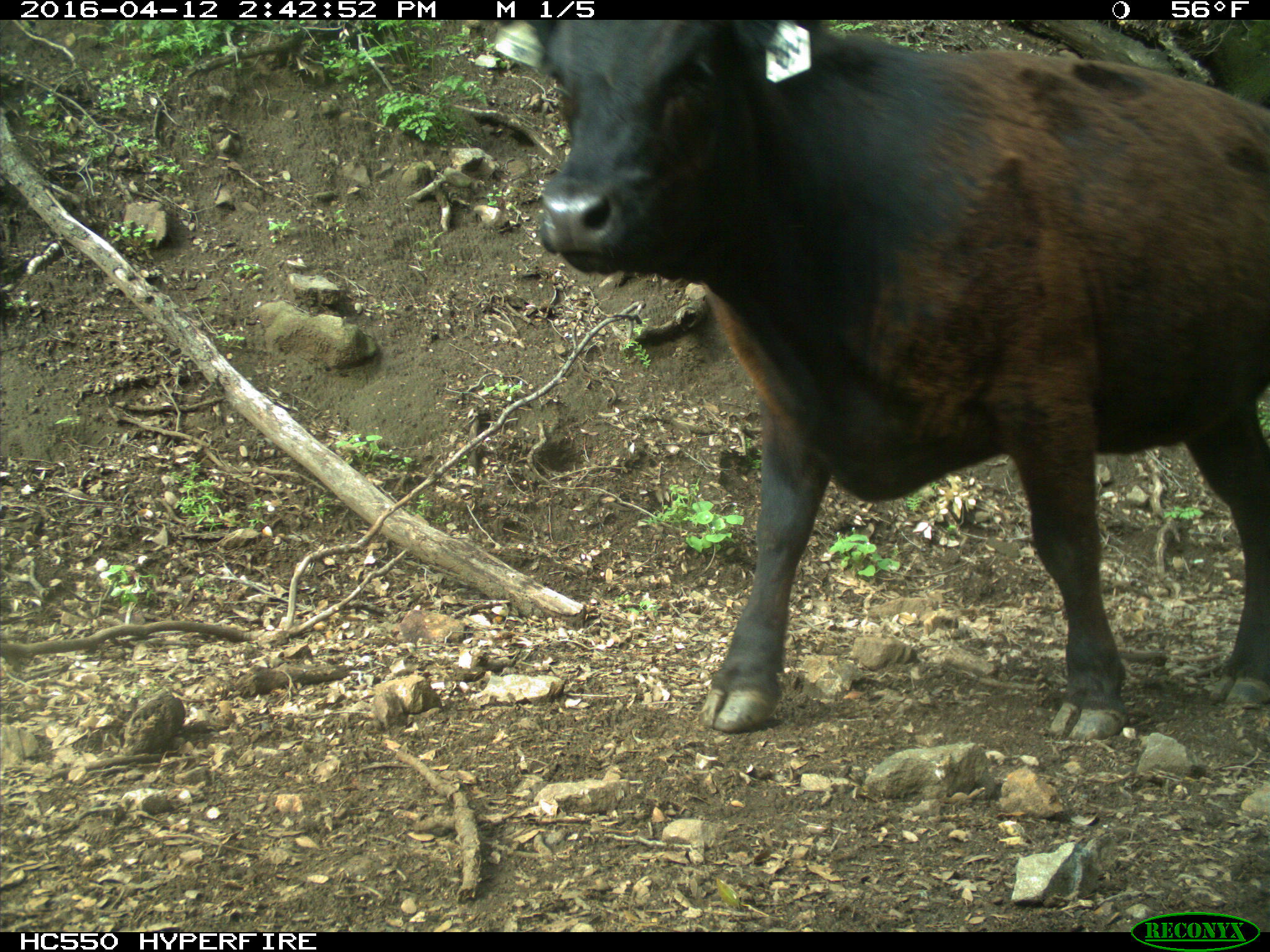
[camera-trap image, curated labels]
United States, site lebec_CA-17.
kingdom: Animalia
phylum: Chordata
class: Mammalia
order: Artiodactyla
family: Bovidae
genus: Bos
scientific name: Bos taurus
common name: domestic cow